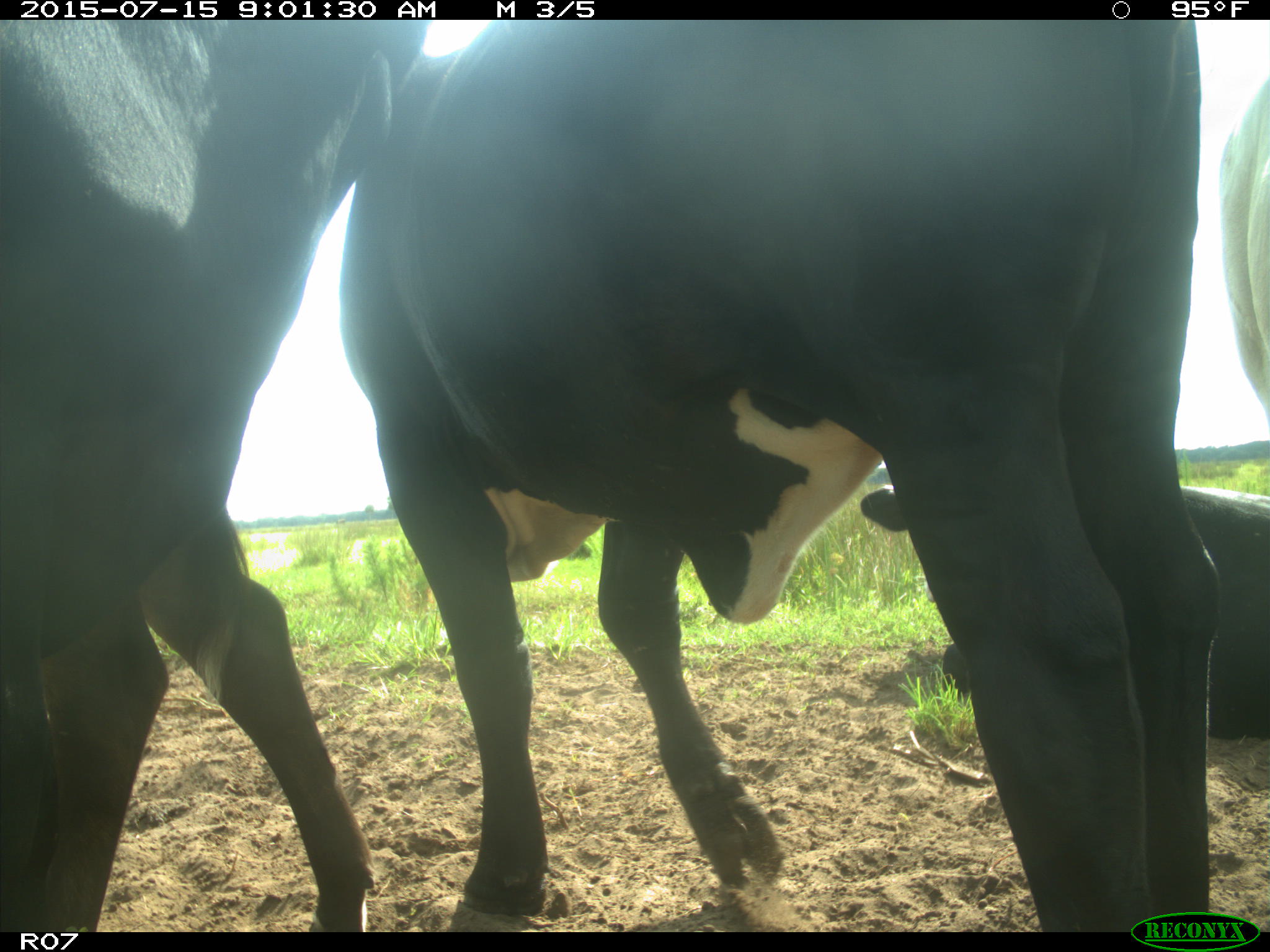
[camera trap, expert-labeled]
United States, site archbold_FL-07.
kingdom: Animalia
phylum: Chordata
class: Mammalia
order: Artiodactyla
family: Bovidae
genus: Bos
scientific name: Bos taurus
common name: domestic cow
Bos taurus (domestic cow).